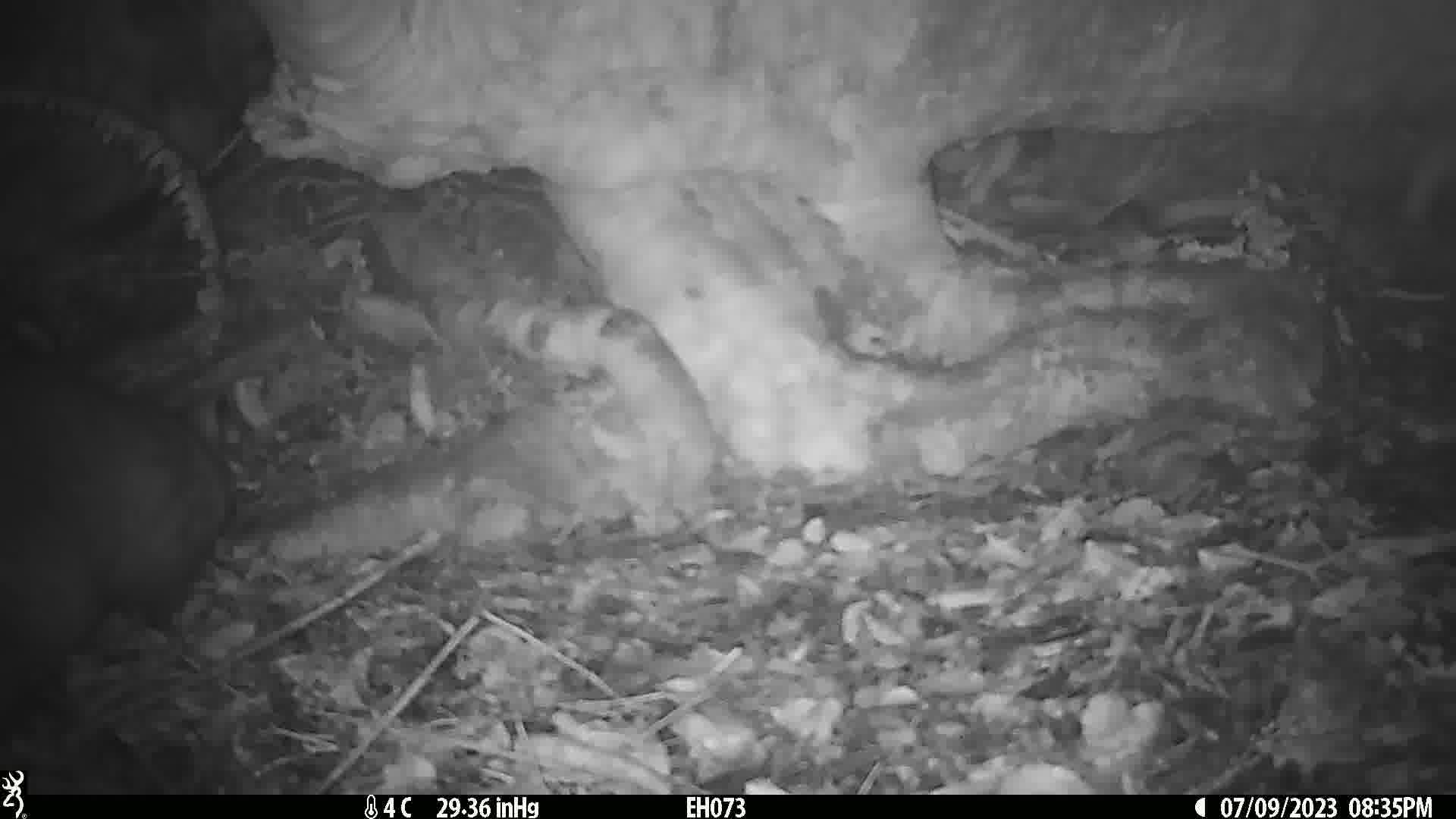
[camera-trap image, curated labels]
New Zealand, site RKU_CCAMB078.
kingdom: Animalia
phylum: Chordata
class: Mammalia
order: Diprotodontia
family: Phalangeridae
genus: Trichosurus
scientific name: Trichosurus vulpecula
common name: common brushtail possum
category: possum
Possum (common brushtail possum) (Trichosurus vulpecula).